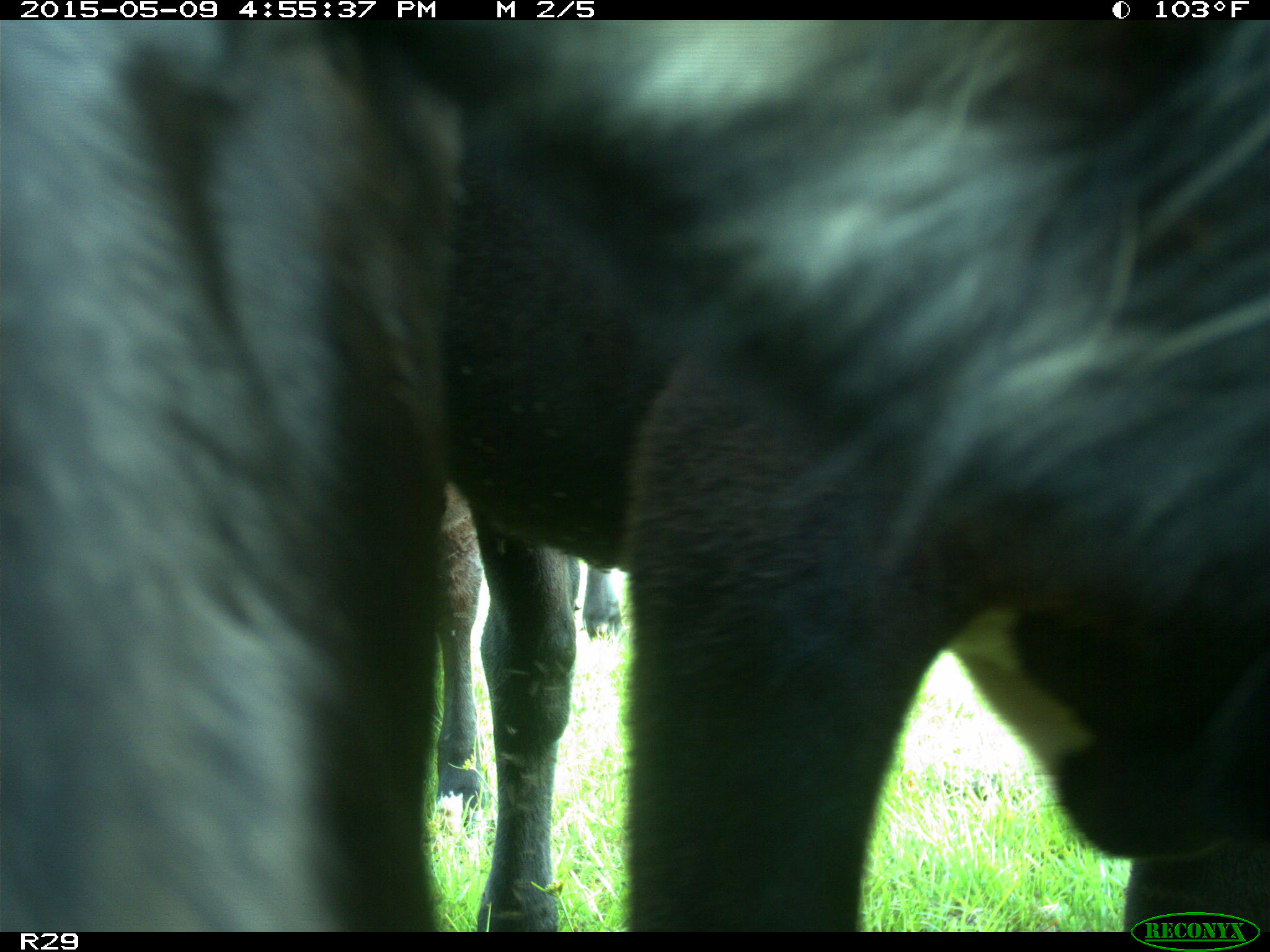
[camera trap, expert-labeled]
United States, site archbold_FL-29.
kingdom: Animalia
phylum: Chordata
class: Mammalia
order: Artiodactyla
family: Bovidae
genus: Bos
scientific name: Bos taurus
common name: domestic cow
Bos taurus (domestic cow).